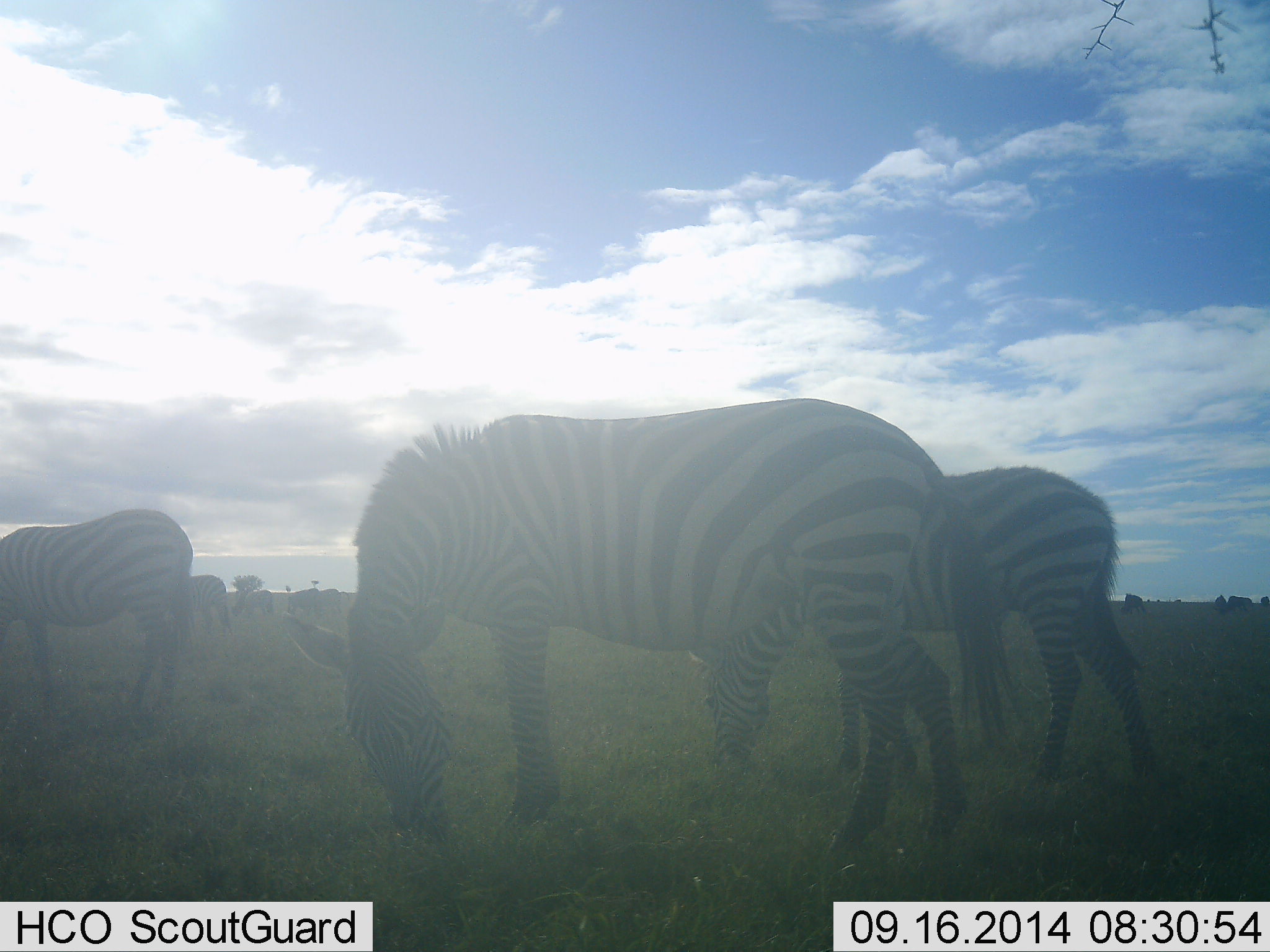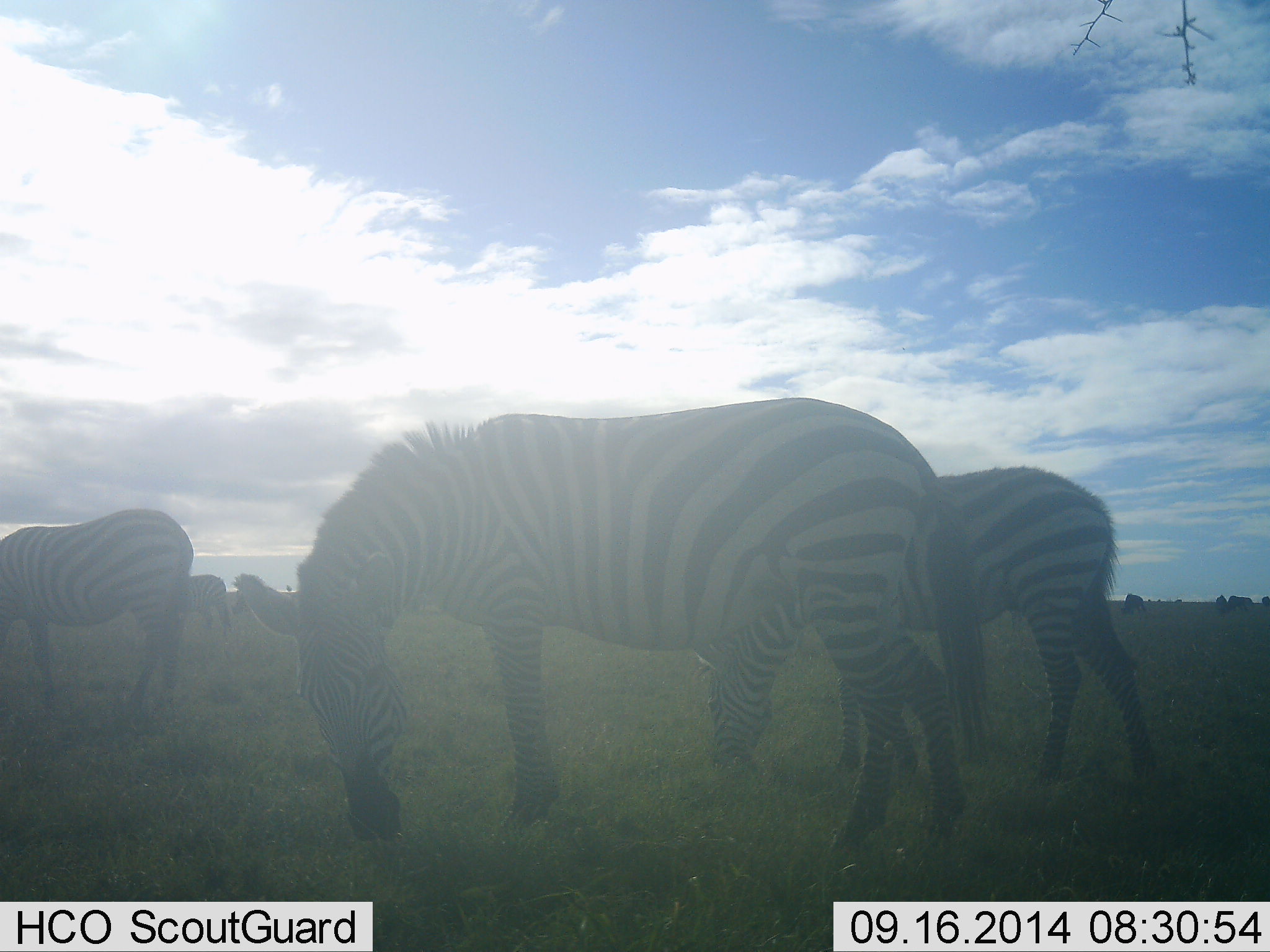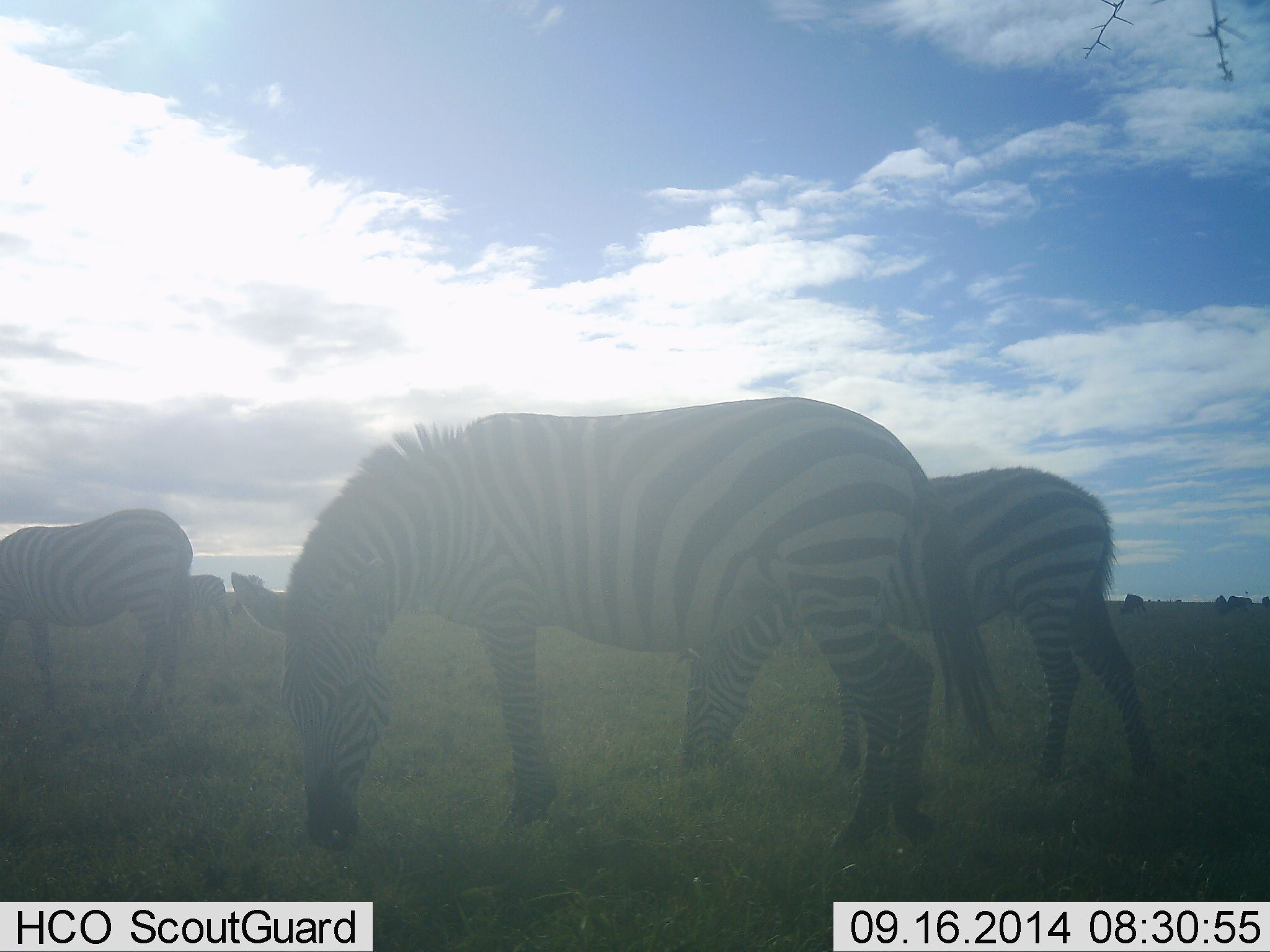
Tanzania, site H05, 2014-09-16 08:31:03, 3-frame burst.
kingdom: Animalia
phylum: Chordata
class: Mammalia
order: Perissodactyla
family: Equidae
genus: Equus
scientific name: Equus quagga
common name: plains zebra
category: zebra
Zebra (plains zebra) (Equus quagga), count 5. Behavior (volunteer vote fractions): standing 33%, resting 0%, moving 17%, interacting 0%. Young present (vote fraction): 8%. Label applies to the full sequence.